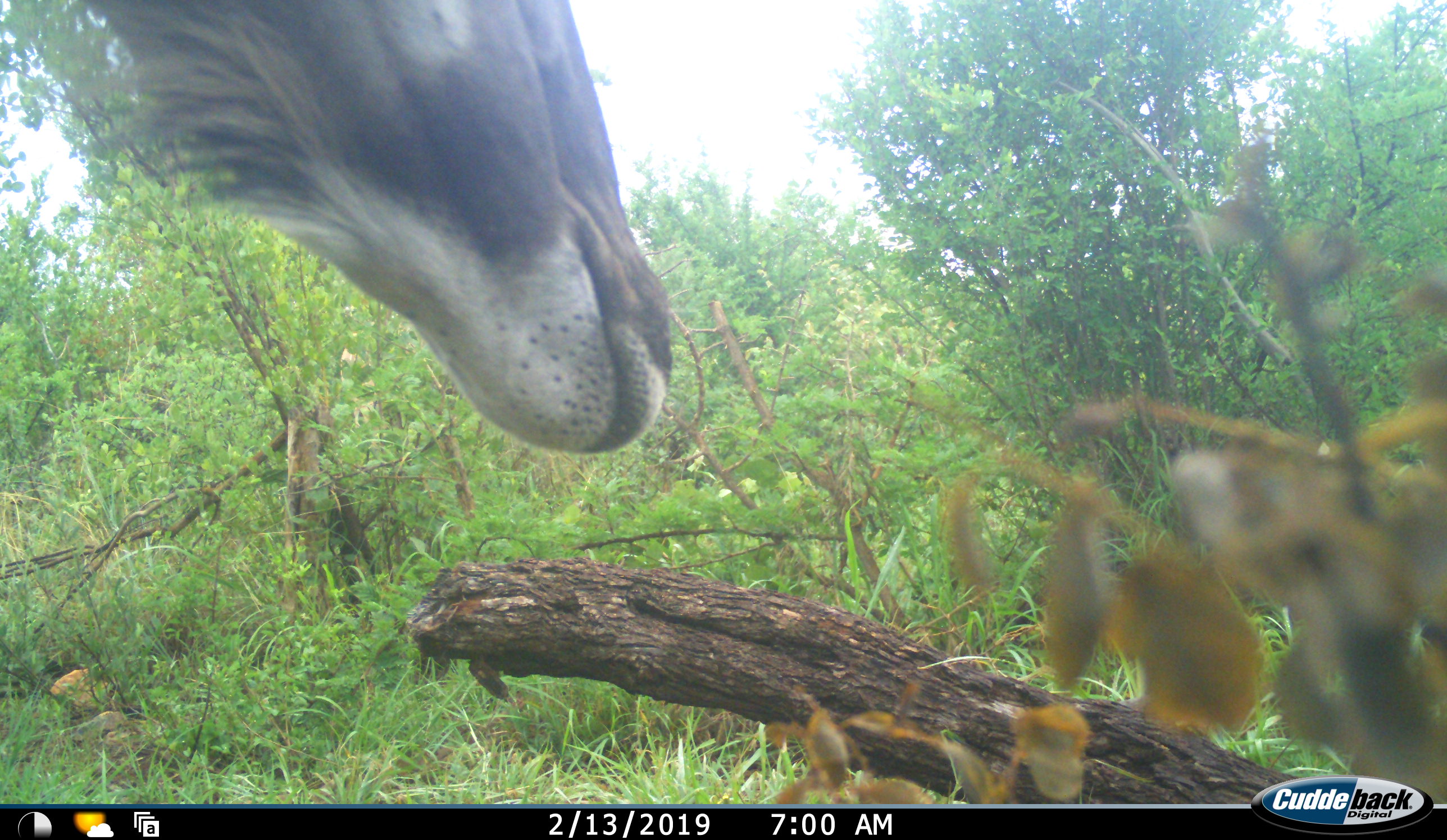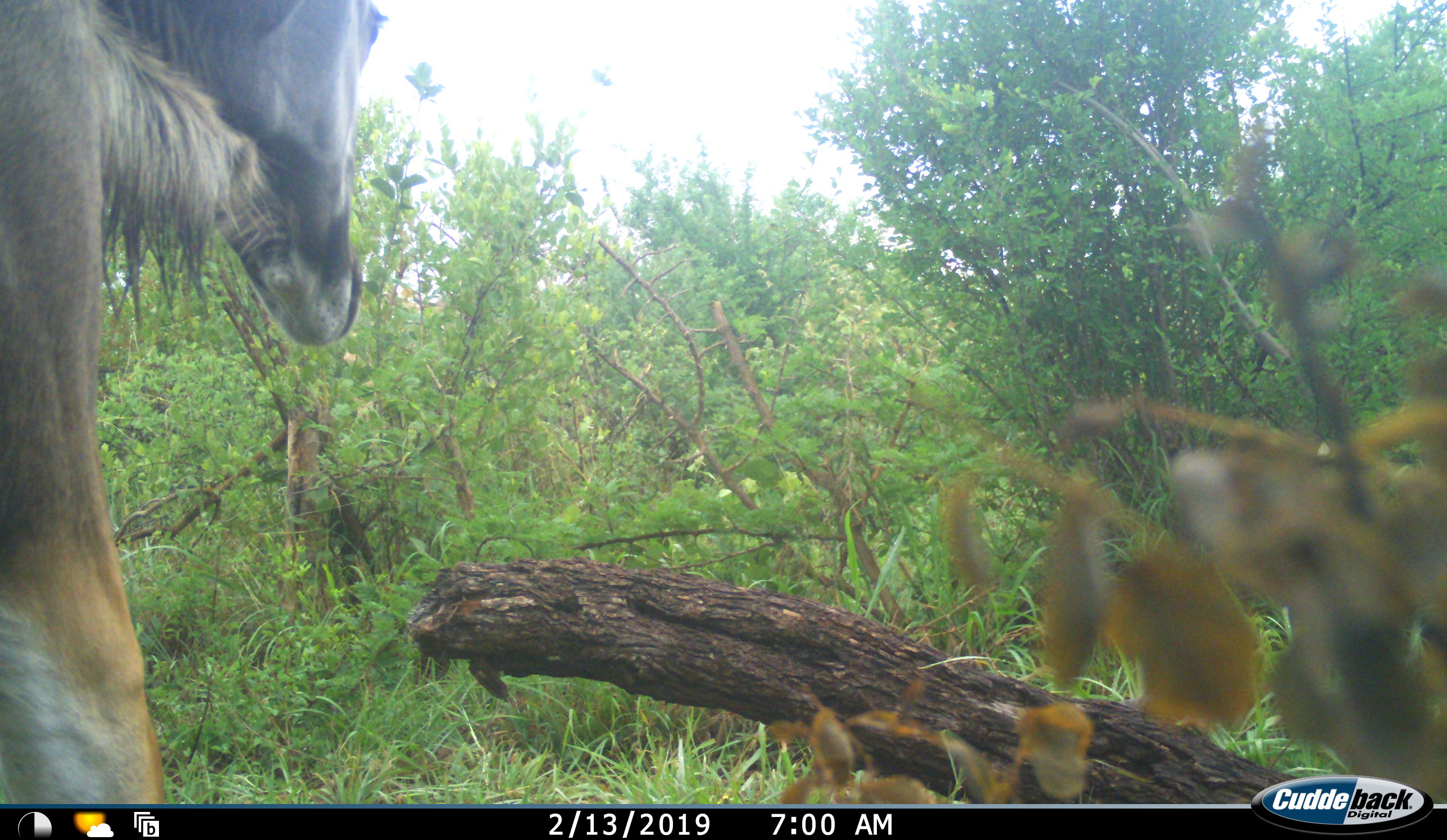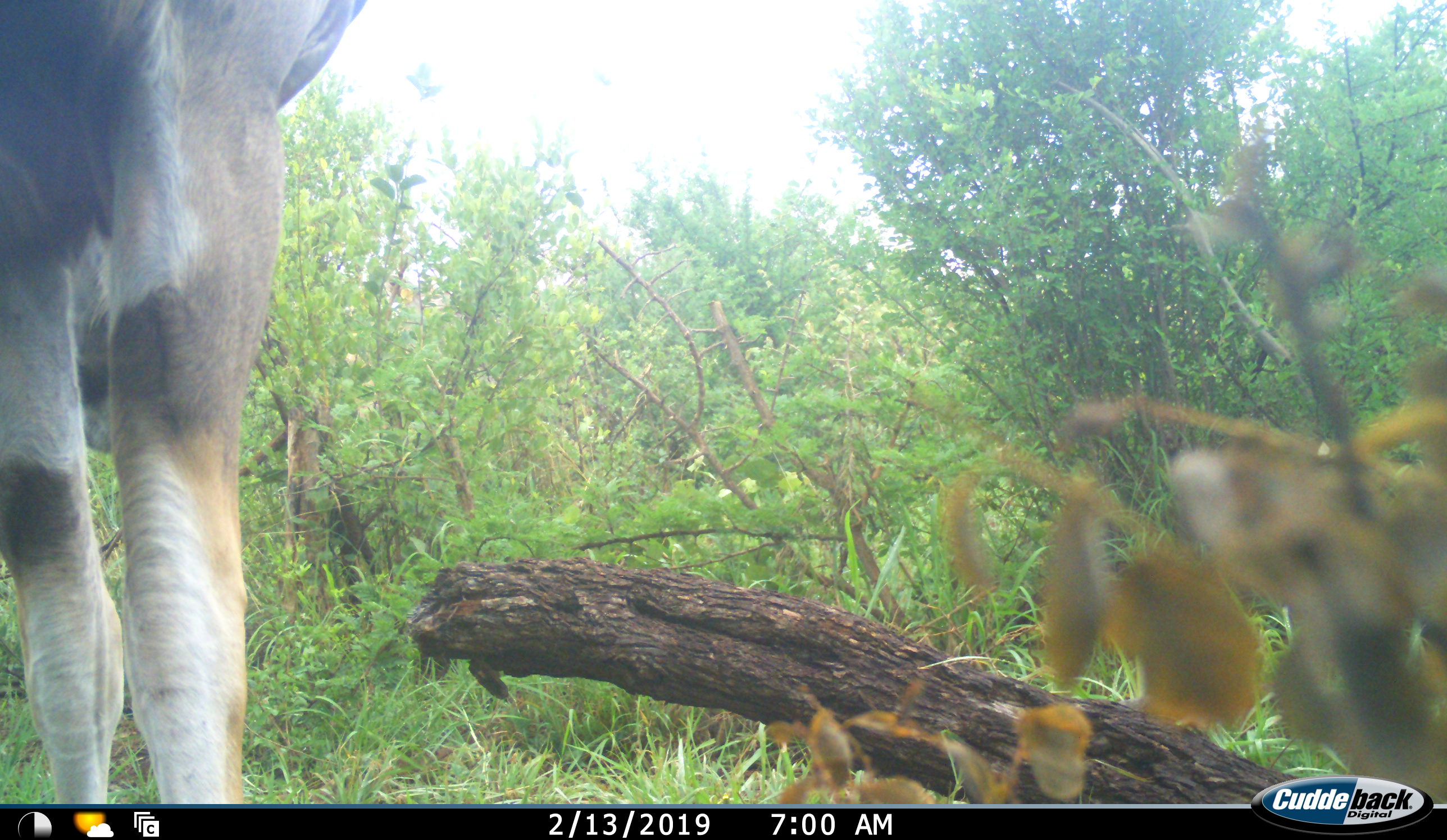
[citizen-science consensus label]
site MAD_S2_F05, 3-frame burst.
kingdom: Animalia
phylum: Chordata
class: Mammalia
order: Artiodactyla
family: Bovidae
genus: Tragelaphus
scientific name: Tragelaphus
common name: kudu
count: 1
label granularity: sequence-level